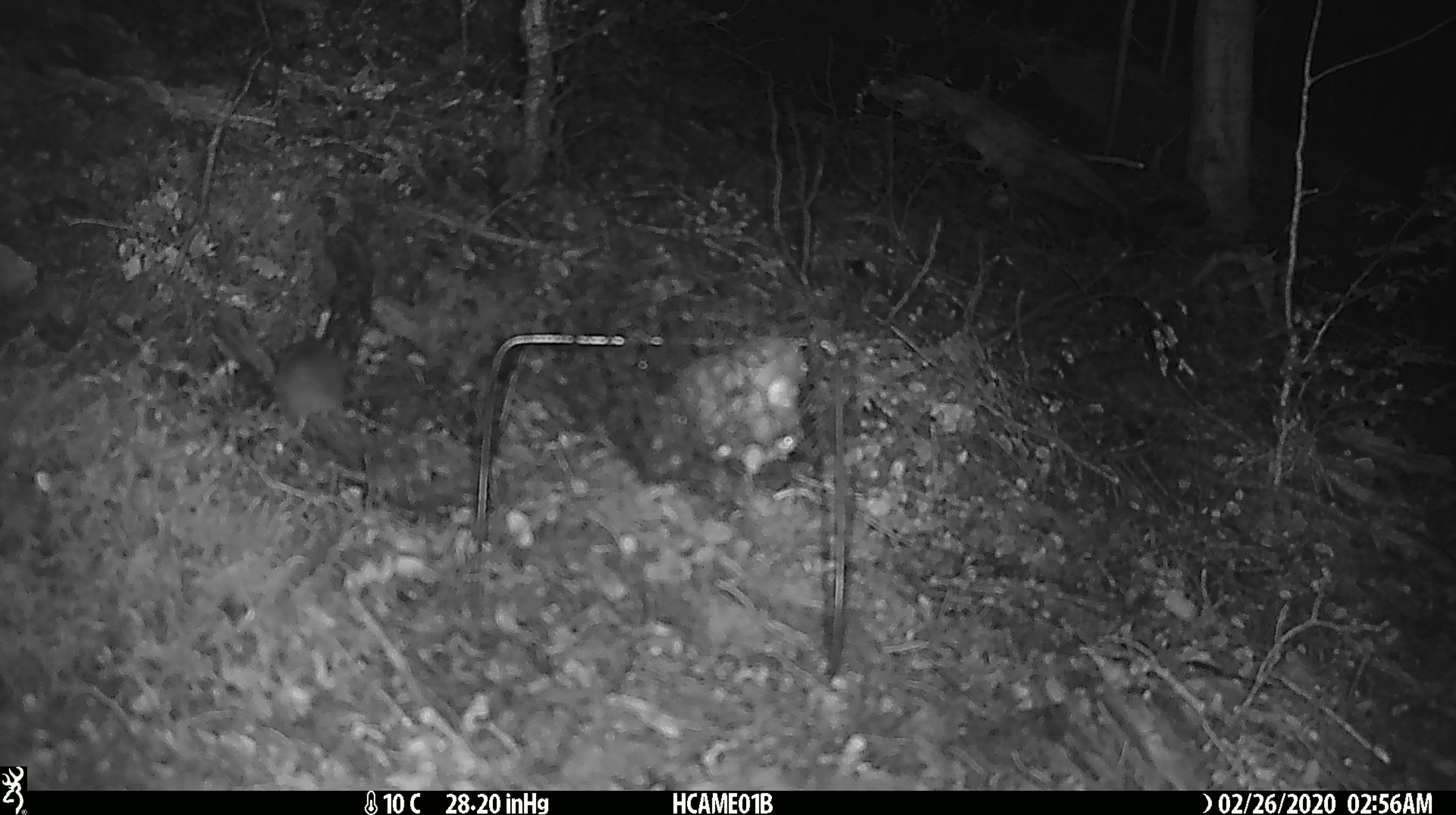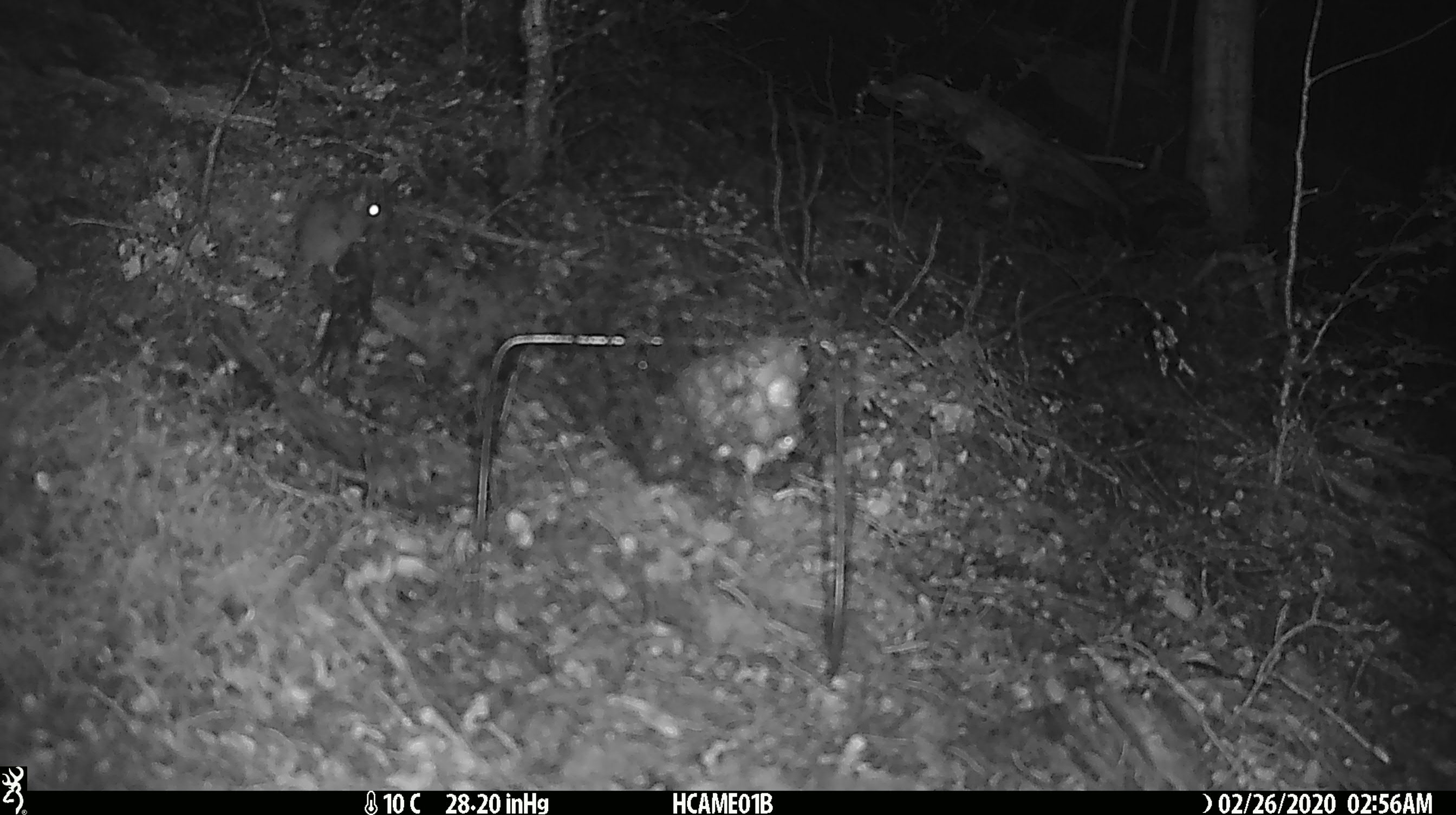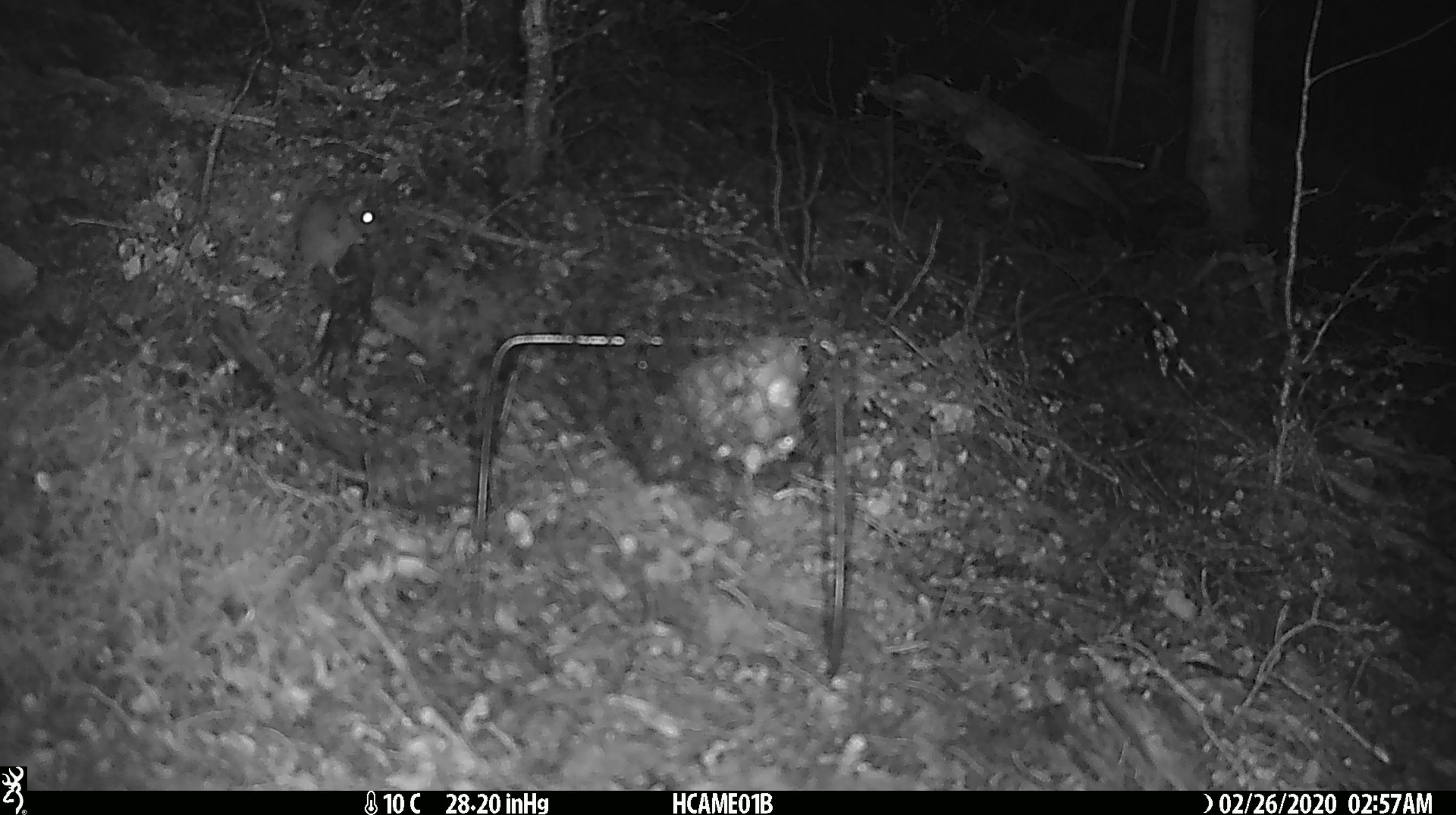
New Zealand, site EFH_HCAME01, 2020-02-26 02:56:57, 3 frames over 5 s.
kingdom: Animalia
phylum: Chordata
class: Mammalia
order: Rodentia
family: Muridae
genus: Mus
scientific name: Mus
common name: mouse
Mouse (Mus).